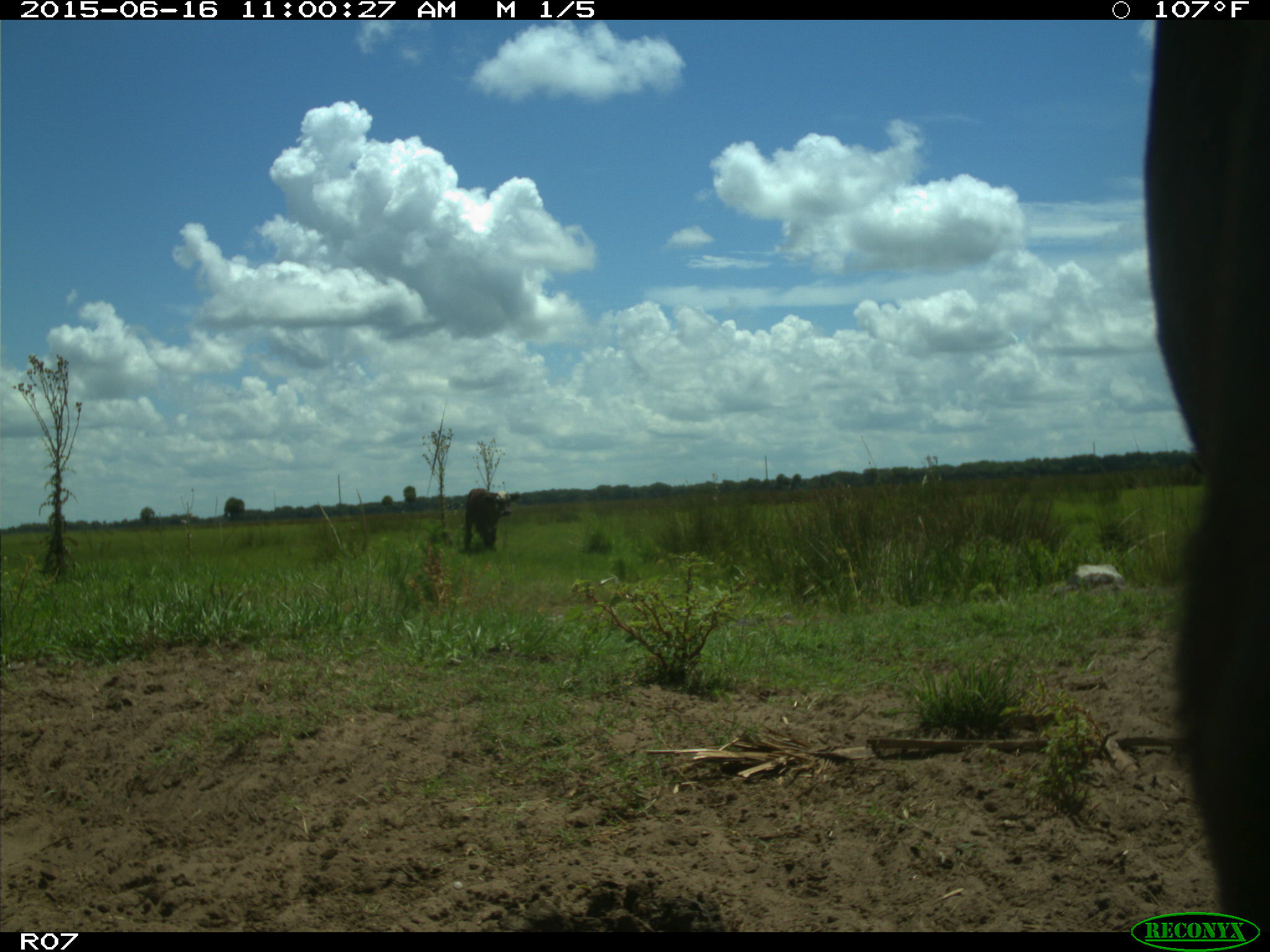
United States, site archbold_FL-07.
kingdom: Animalia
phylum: Chordata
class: Mammalia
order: Artiodactyla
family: Bovidae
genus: Bos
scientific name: Bos taurus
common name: domestic cow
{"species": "Bos taurus (domestic cow)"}